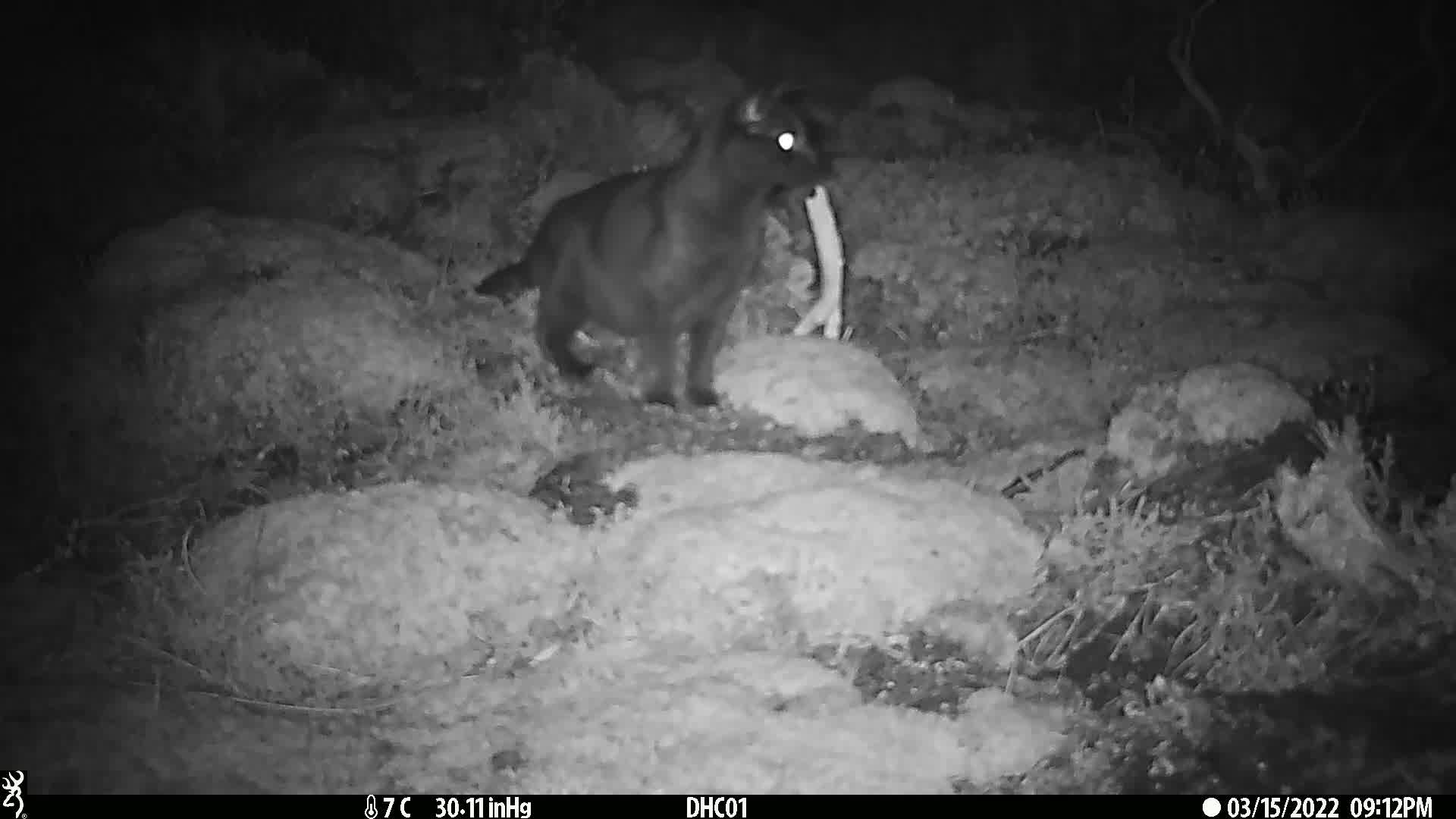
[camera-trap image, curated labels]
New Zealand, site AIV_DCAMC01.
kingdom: Animalia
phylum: Chordata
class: Mammalia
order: Carnivora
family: Felidae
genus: Felis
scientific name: Felis catus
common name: domestic cat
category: cat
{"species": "cat (domestic cat) (Felis catus)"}